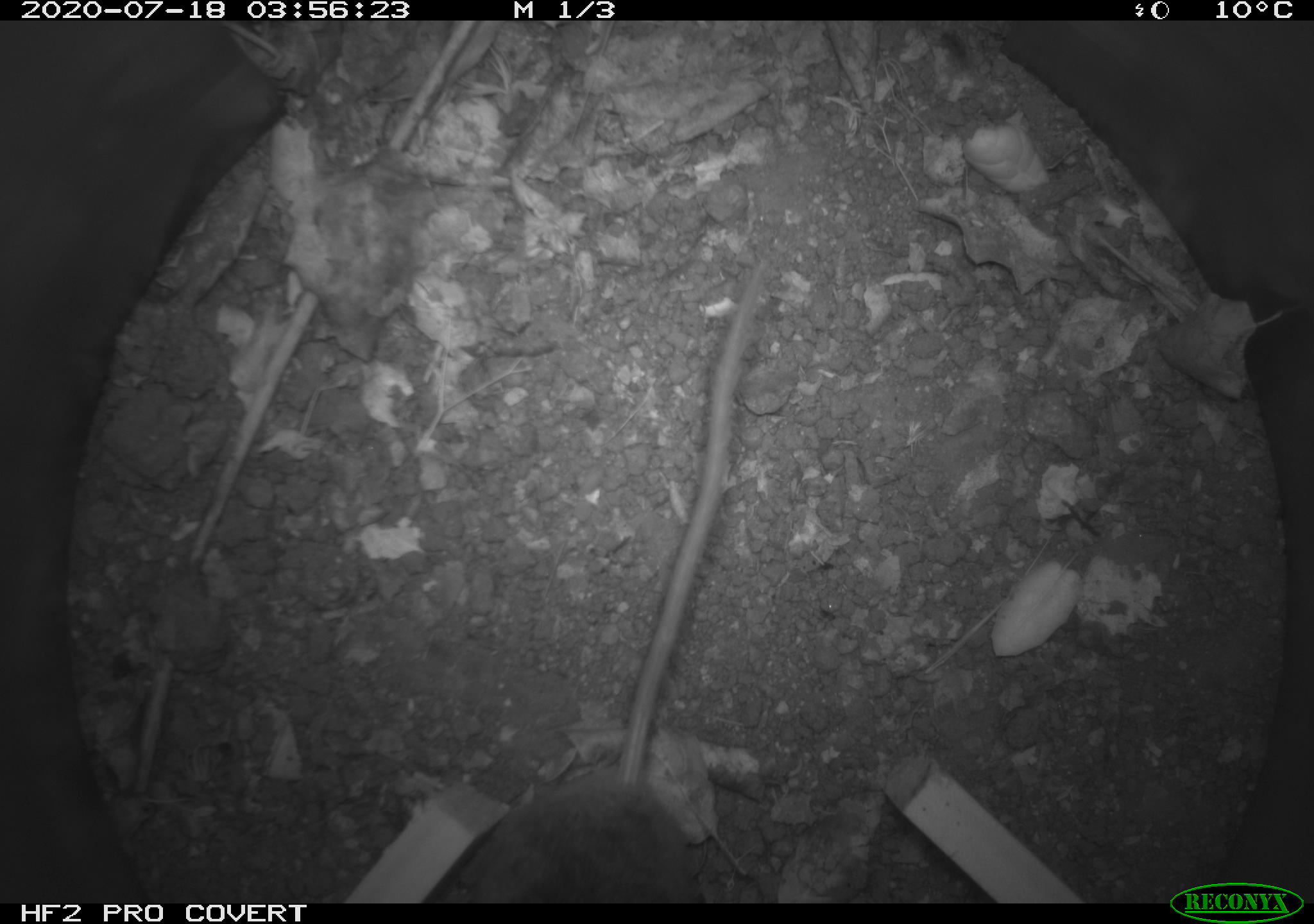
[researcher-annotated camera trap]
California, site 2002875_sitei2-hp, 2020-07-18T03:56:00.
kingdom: Animalia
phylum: Chordata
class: Mammalia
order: Rodentia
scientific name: Rodentia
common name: rodent